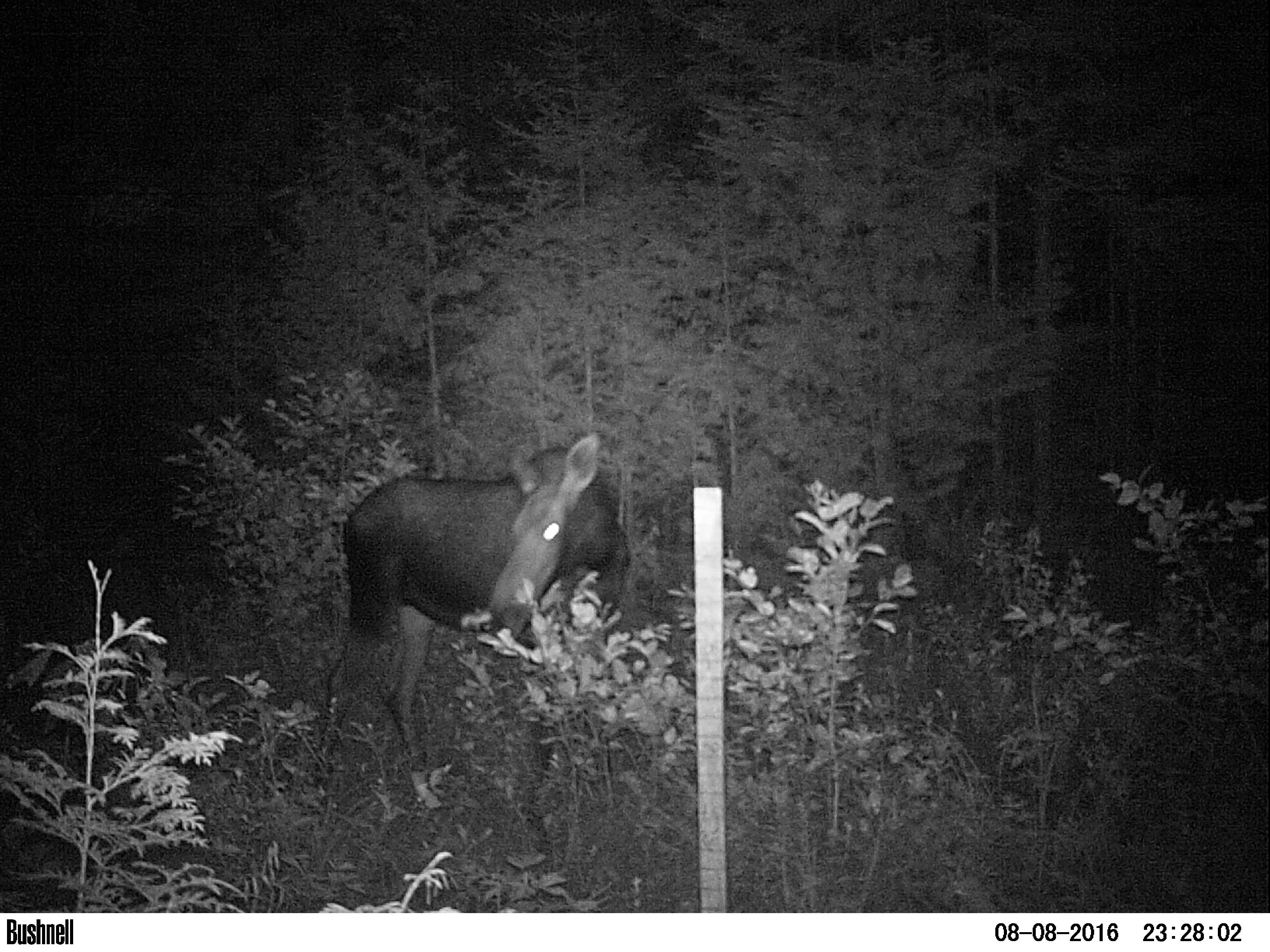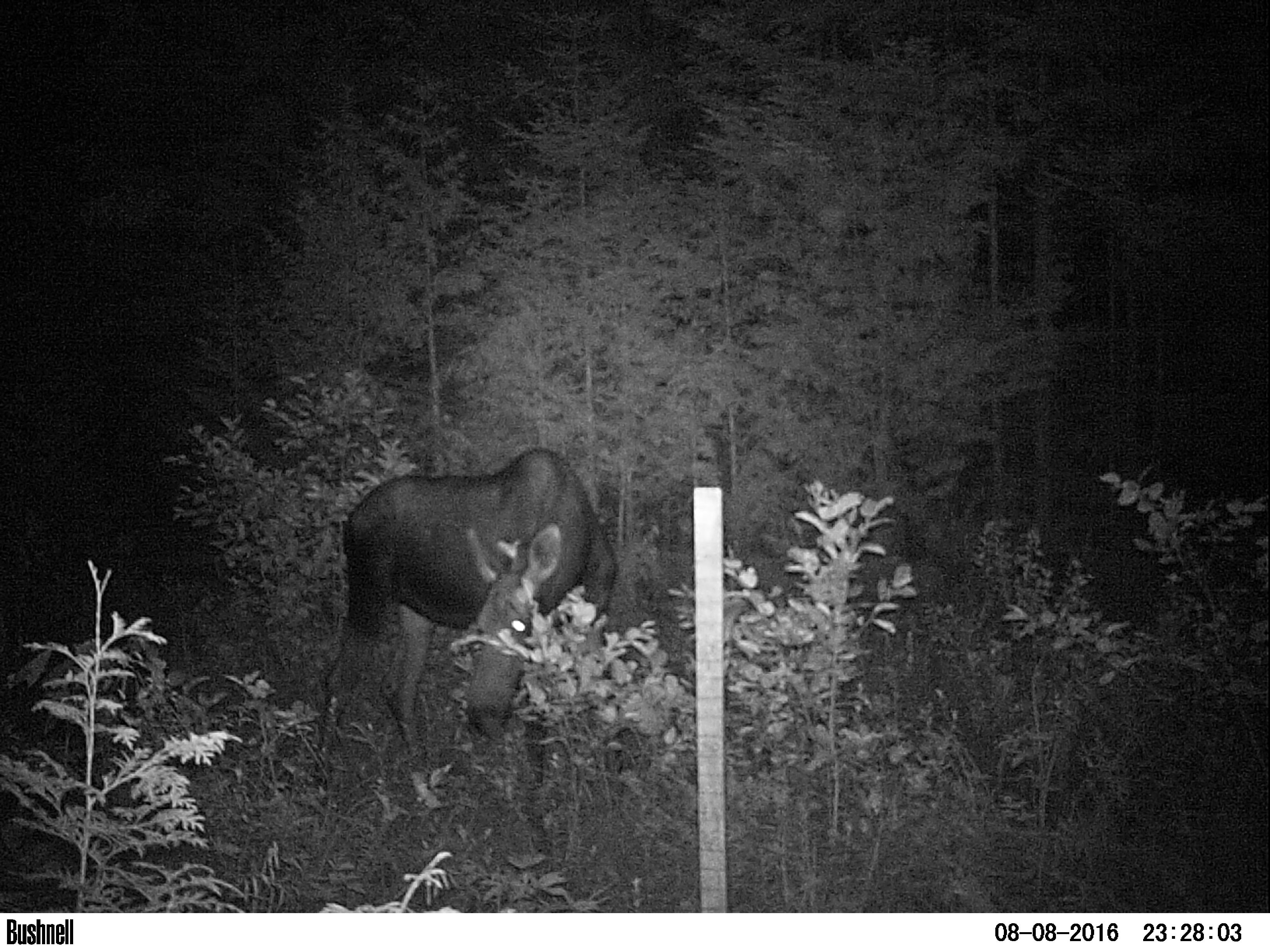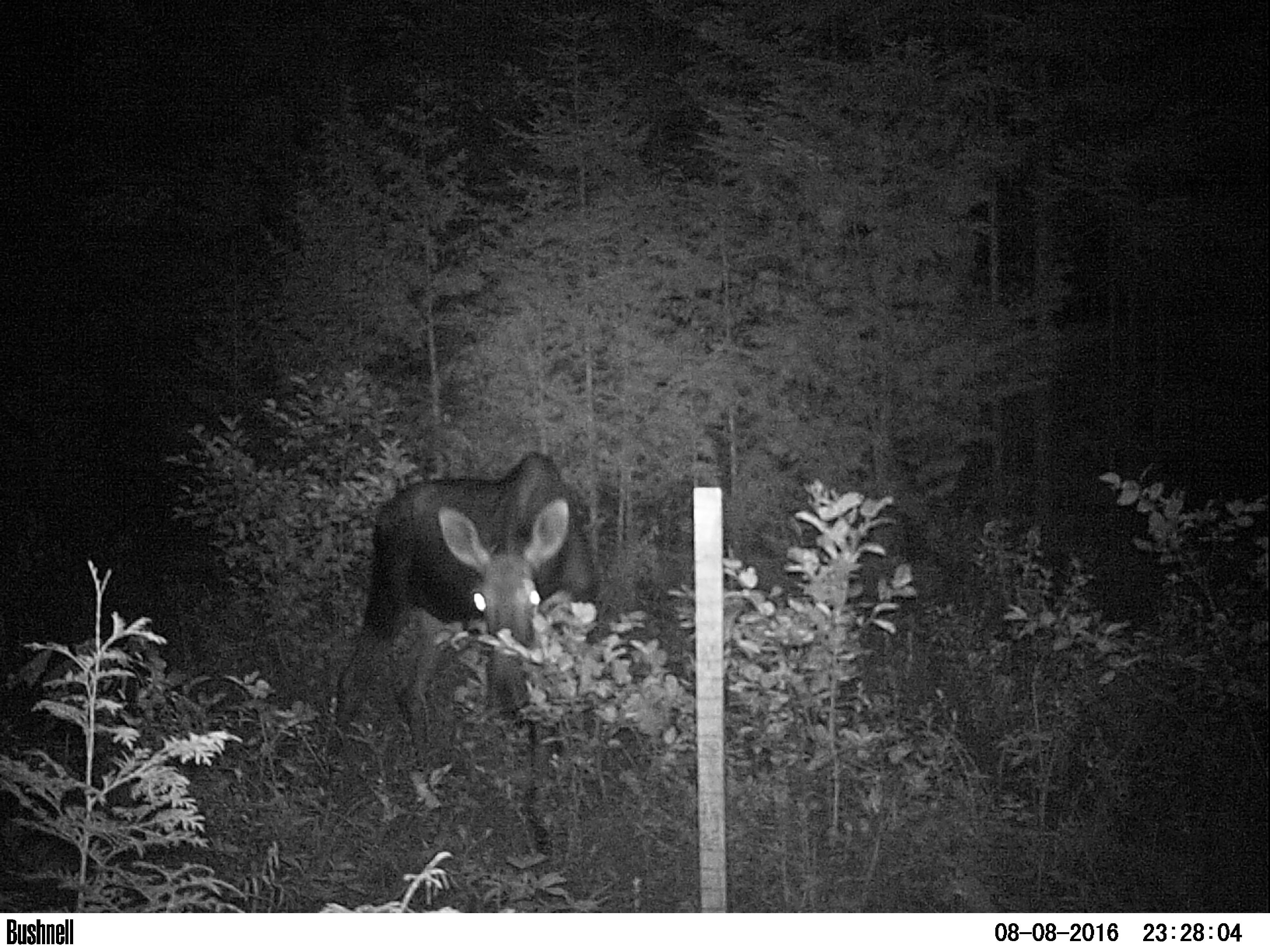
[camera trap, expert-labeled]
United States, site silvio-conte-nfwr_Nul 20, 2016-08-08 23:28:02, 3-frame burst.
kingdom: Animalia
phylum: Chordata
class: Mammalia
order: Artiodactyla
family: Cervidae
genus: Alces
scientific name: Alces alces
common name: moose